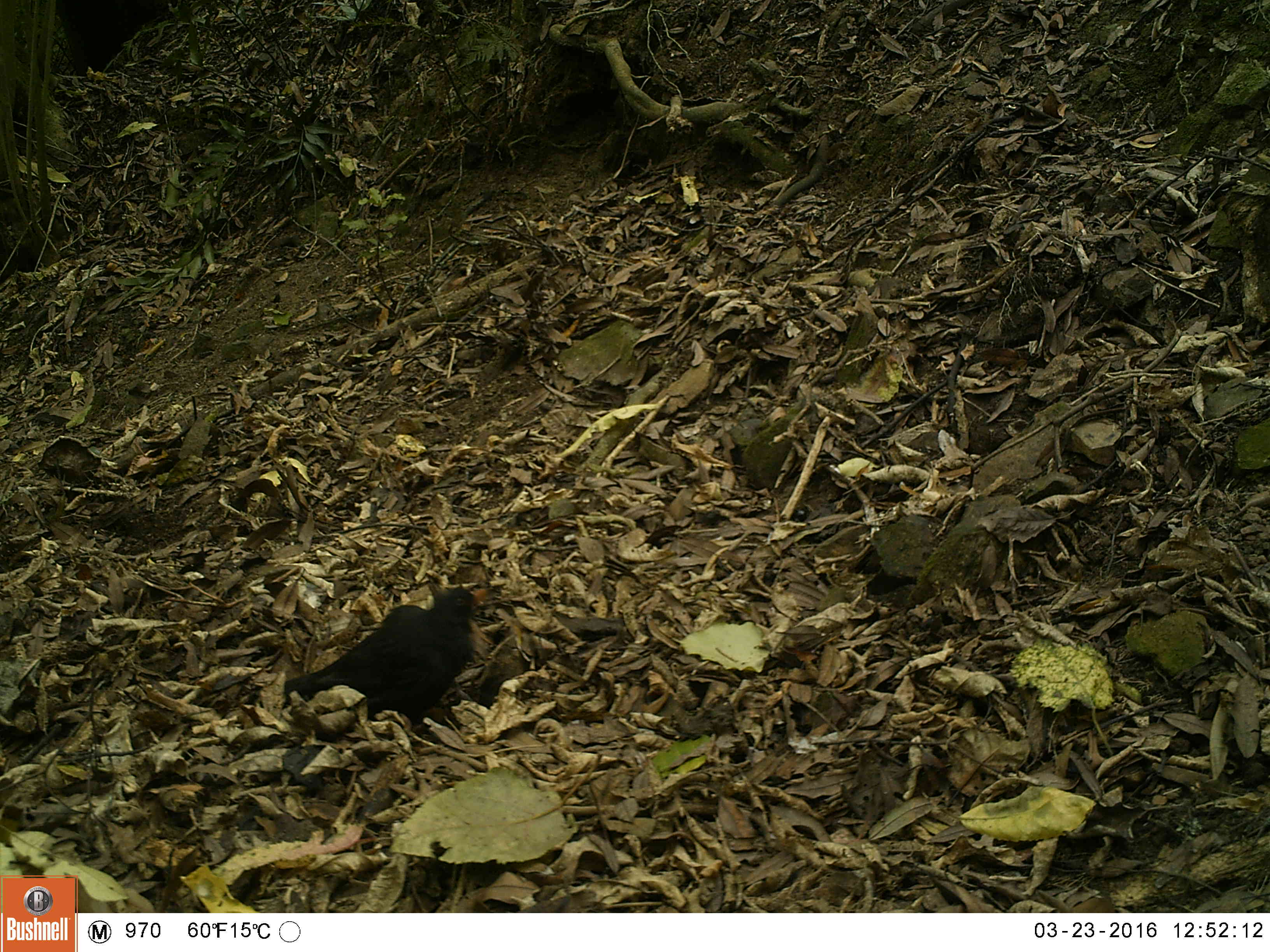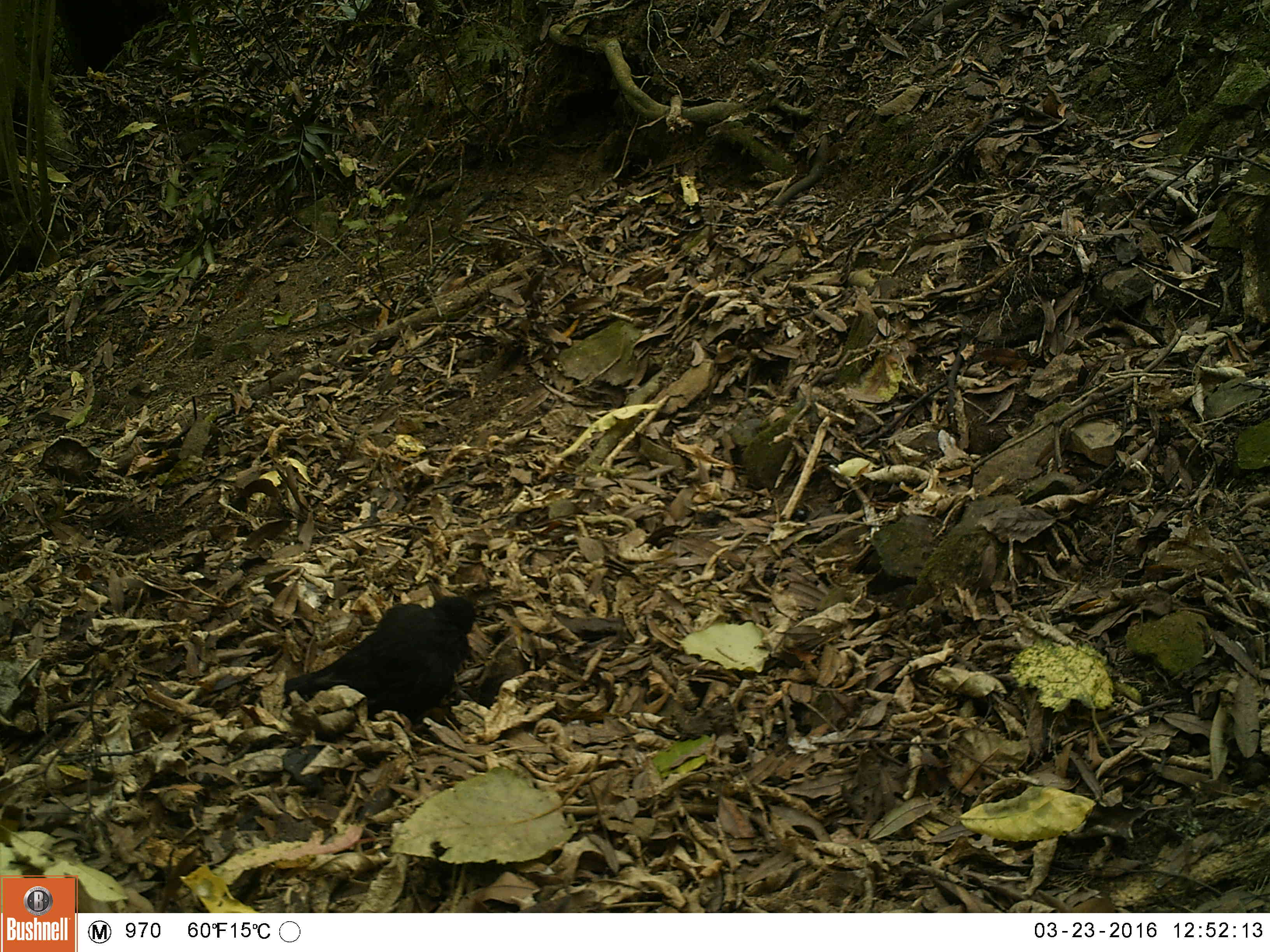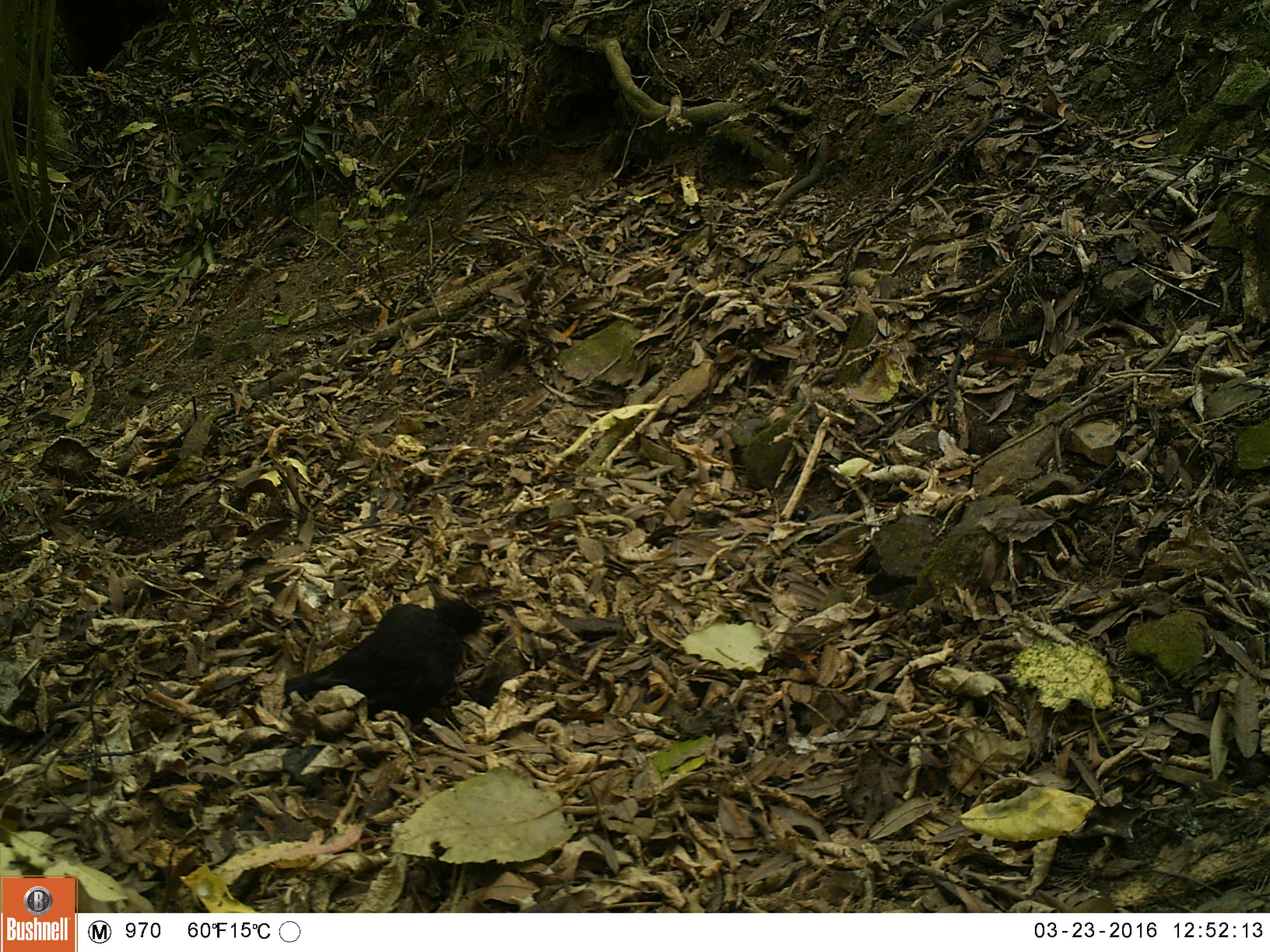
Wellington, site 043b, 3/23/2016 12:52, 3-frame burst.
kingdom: Animalia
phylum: Chordata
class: Aves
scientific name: Aves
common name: bird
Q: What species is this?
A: Bird (Aves).